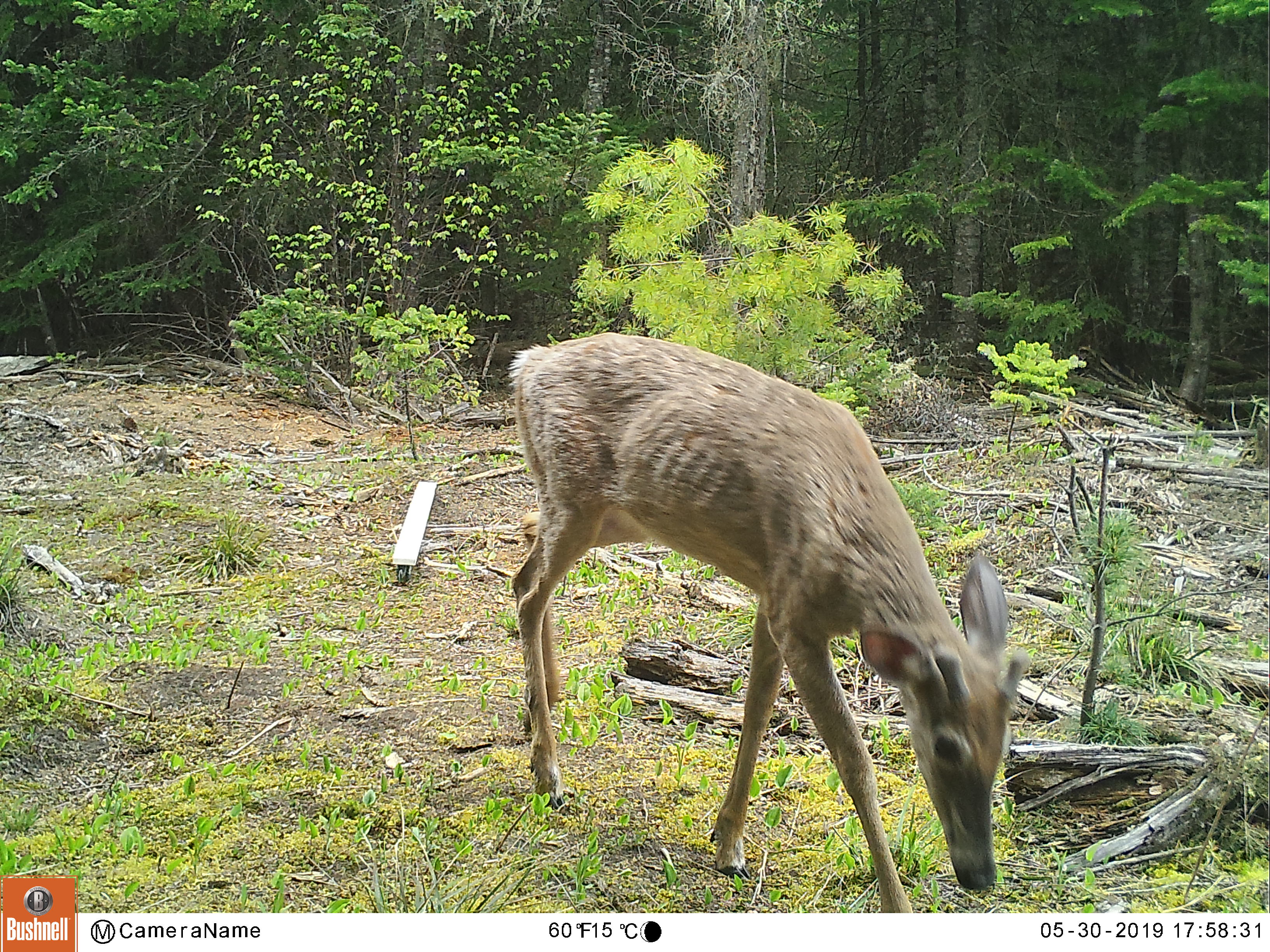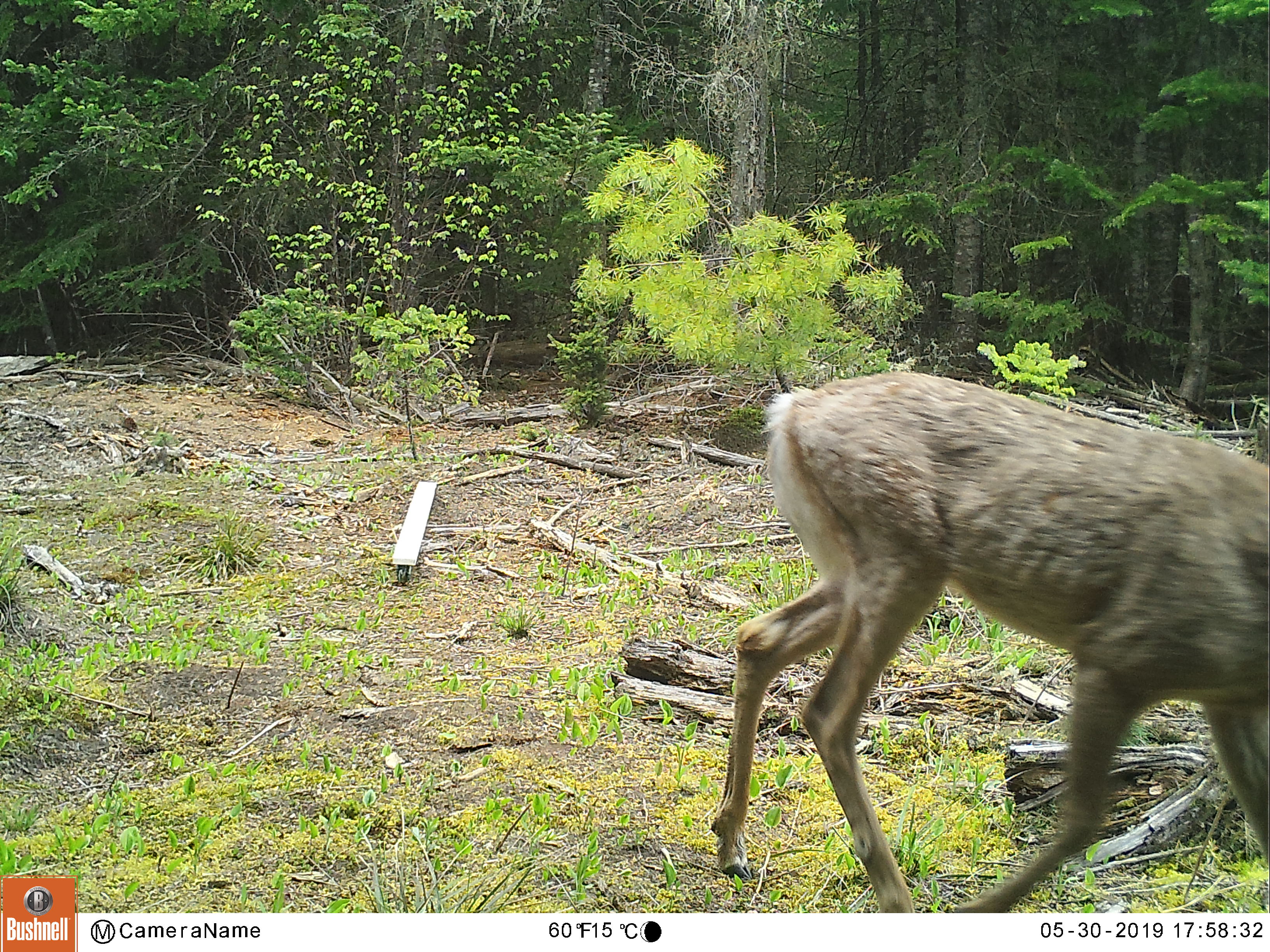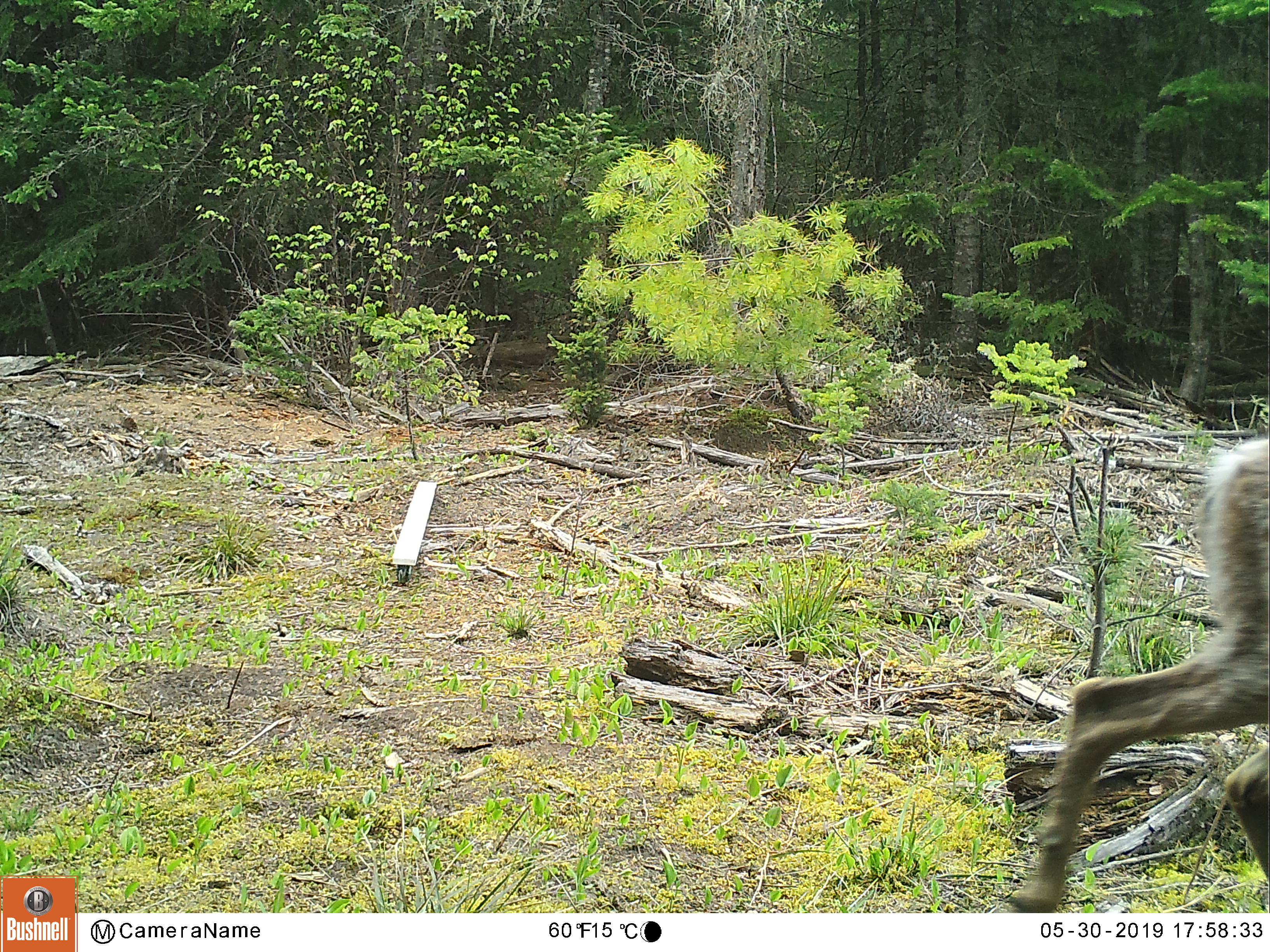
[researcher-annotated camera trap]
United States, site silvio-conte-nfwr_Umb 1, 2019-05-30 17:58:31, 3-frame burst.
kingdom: Animalia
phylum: Chordata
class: Mammalia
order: Artiodactyla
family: Cervidae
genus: Odocoileus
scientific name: Odocoileus virginianus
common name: white-tailed deer